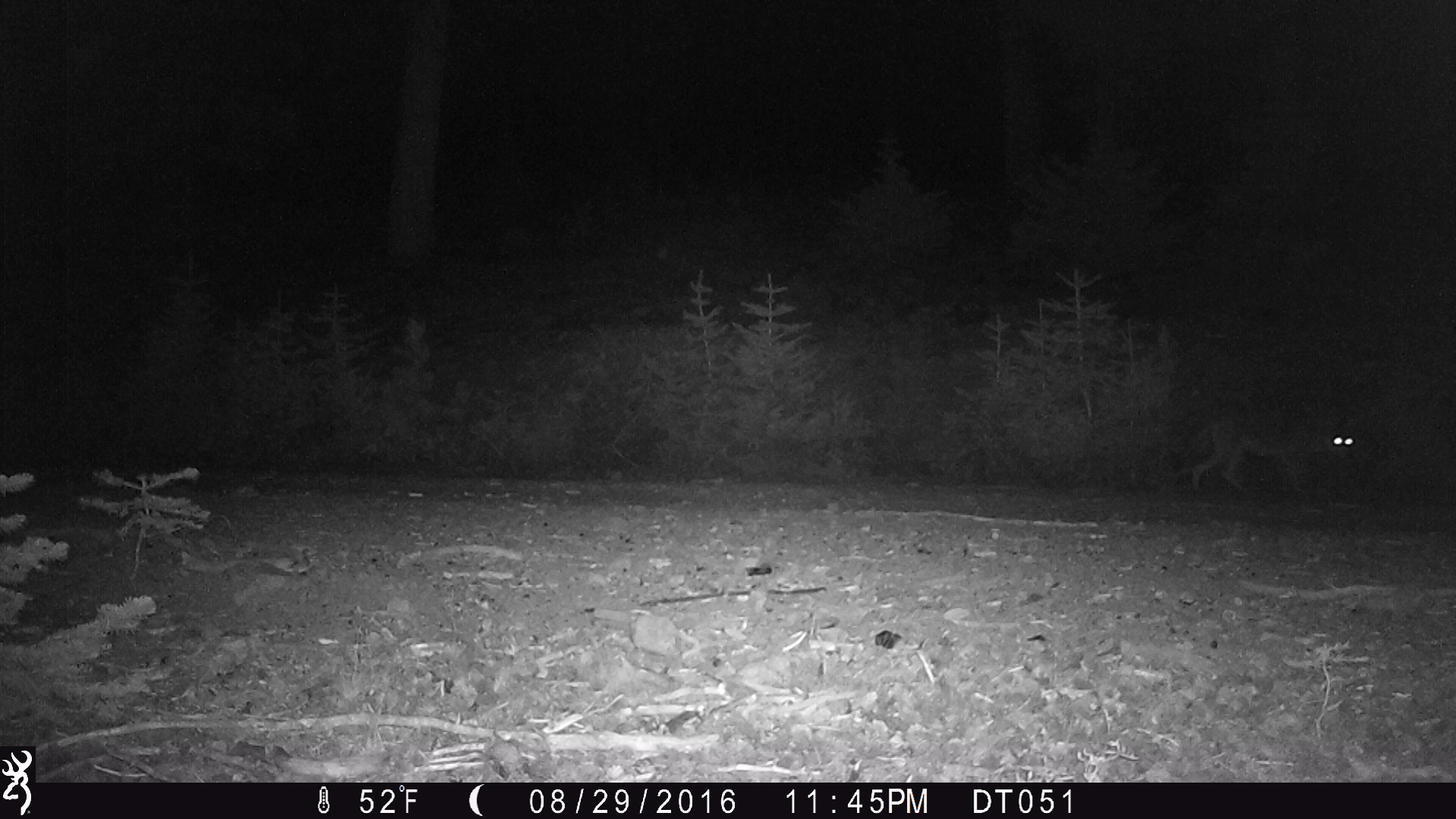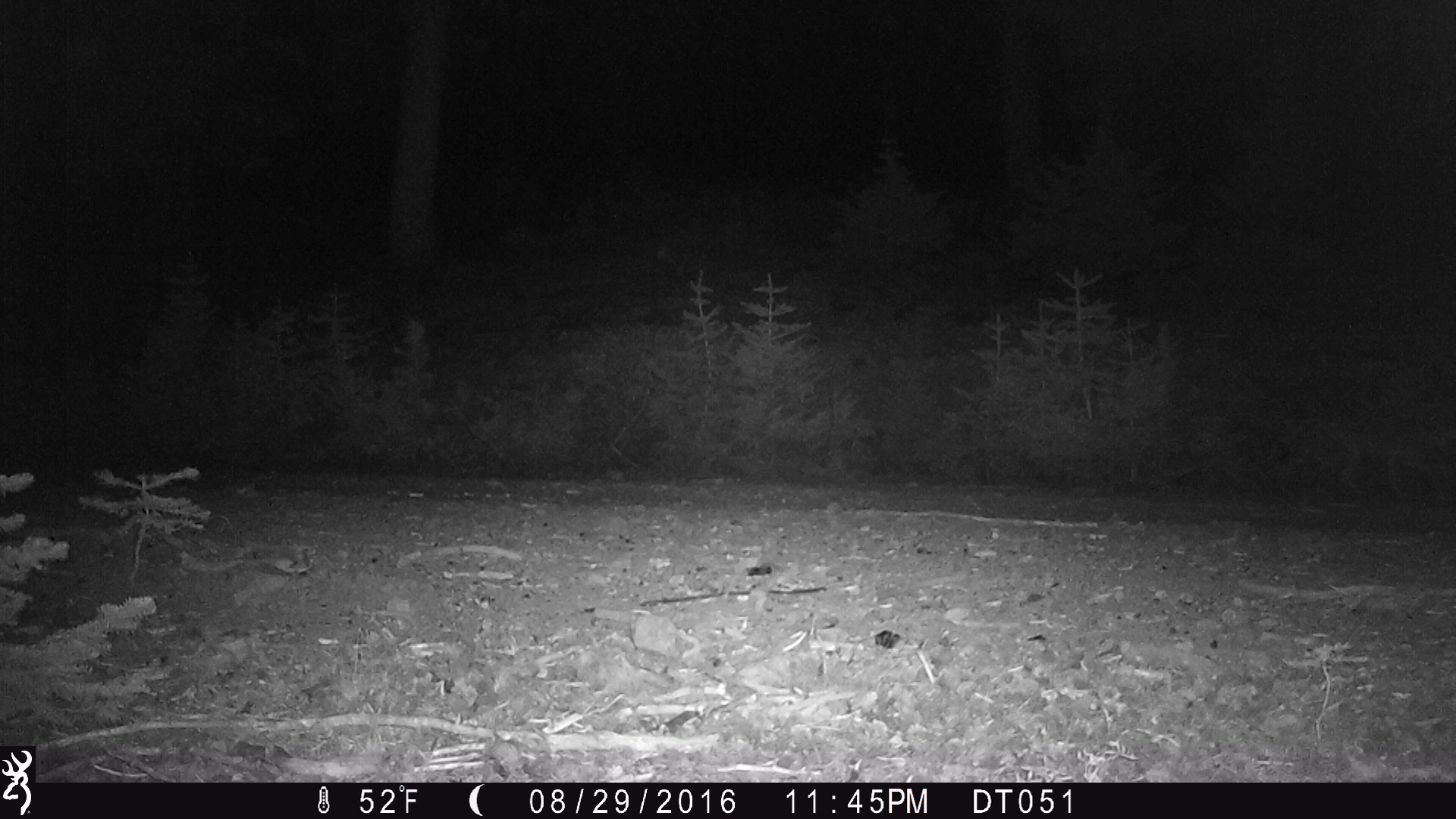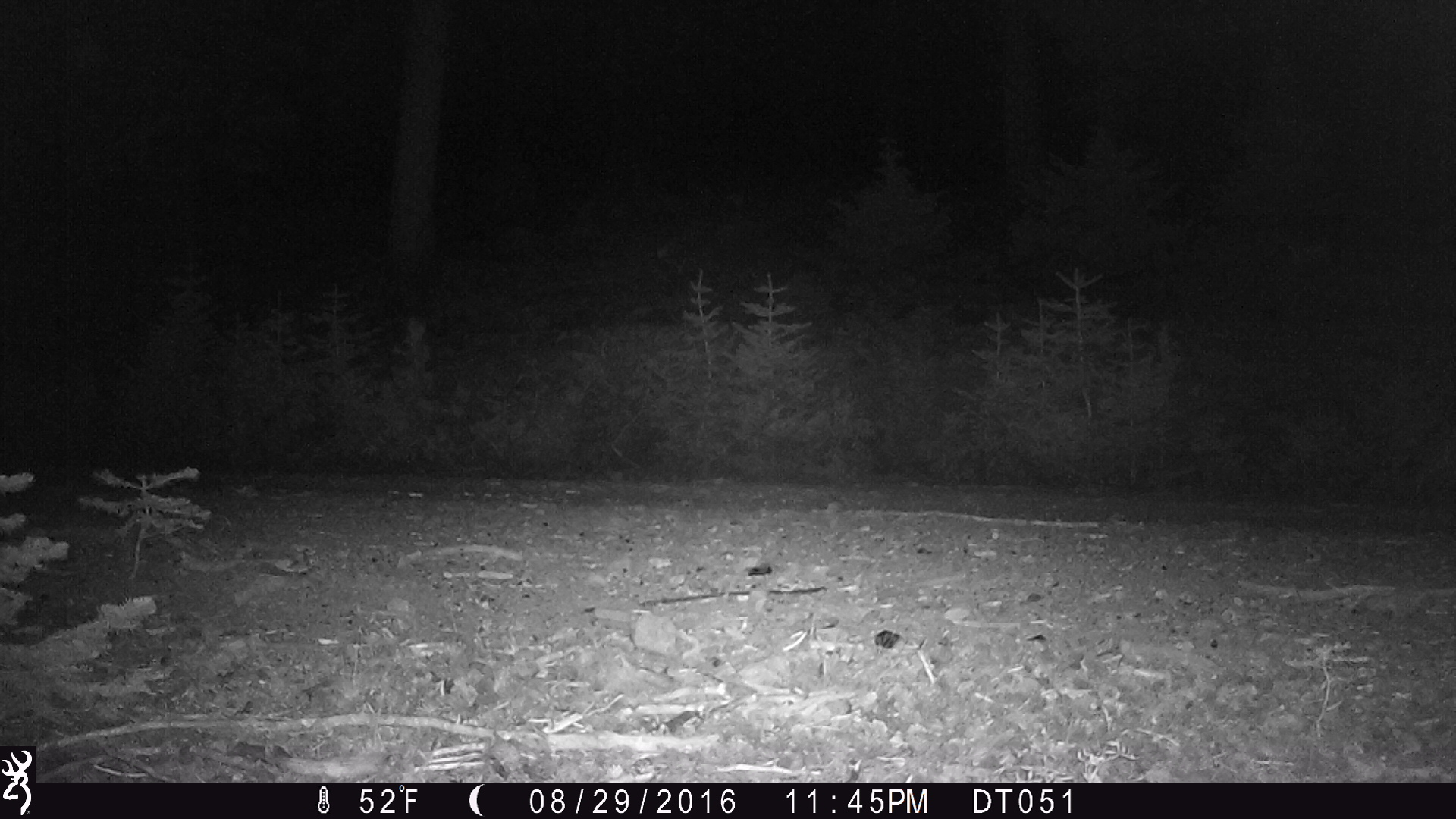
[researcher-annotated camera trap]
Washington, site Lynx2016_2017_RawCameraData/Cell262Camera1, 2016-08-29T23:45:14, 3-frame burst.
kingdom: Animalia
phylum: Chordata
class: Mammalia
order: Carnivora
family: Canidae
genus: Canis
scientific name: Canis latrans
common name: coyote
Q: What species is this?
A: Canis latrans (coyote).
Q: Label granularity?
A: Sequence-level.